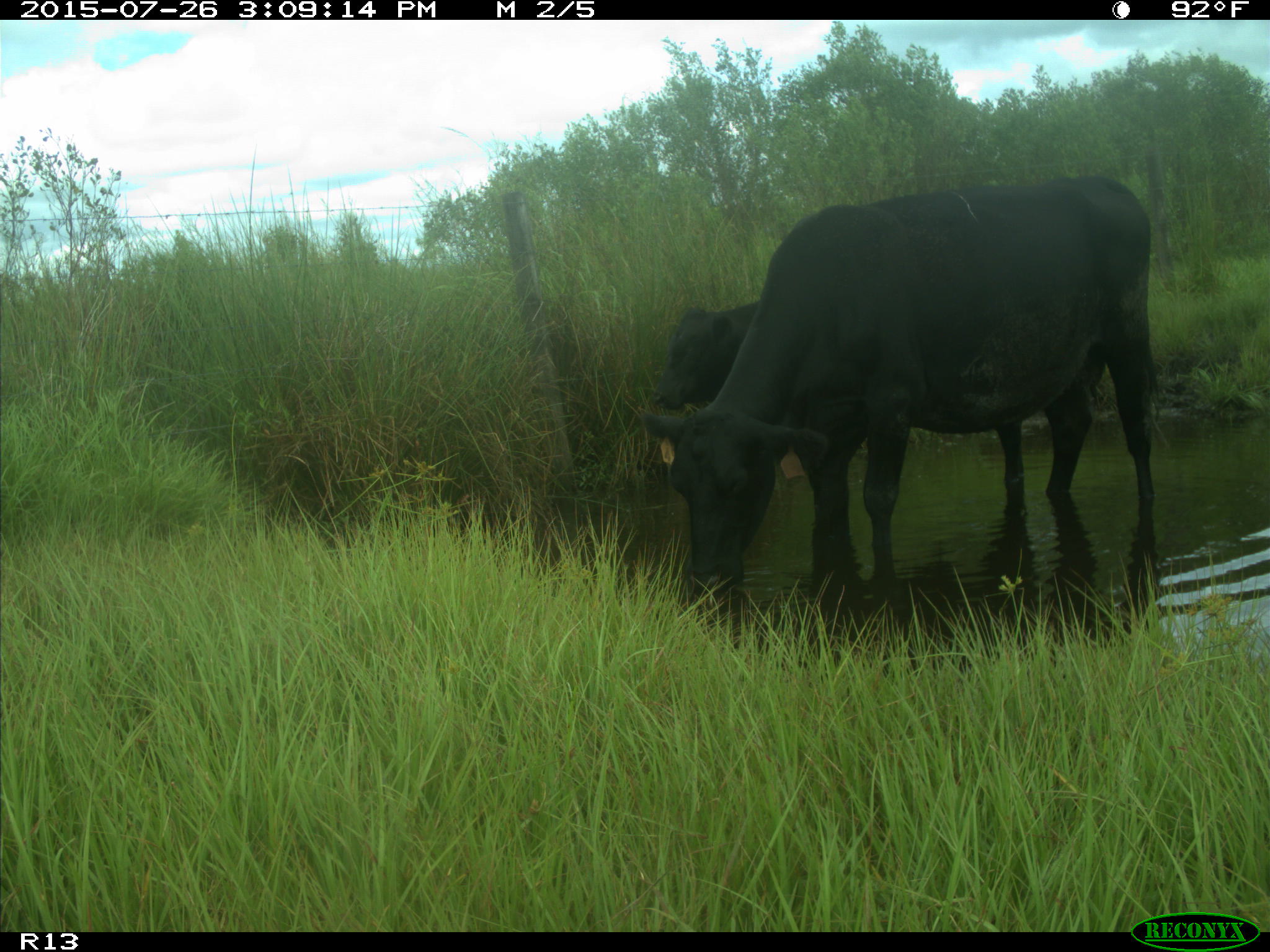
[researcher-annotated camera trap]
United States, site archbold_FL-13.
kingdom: Animalia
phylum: Chordata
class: Mammalia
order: Artiodactyla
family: Bovidae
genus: Bos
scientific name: Bos taurus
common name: domestic cow